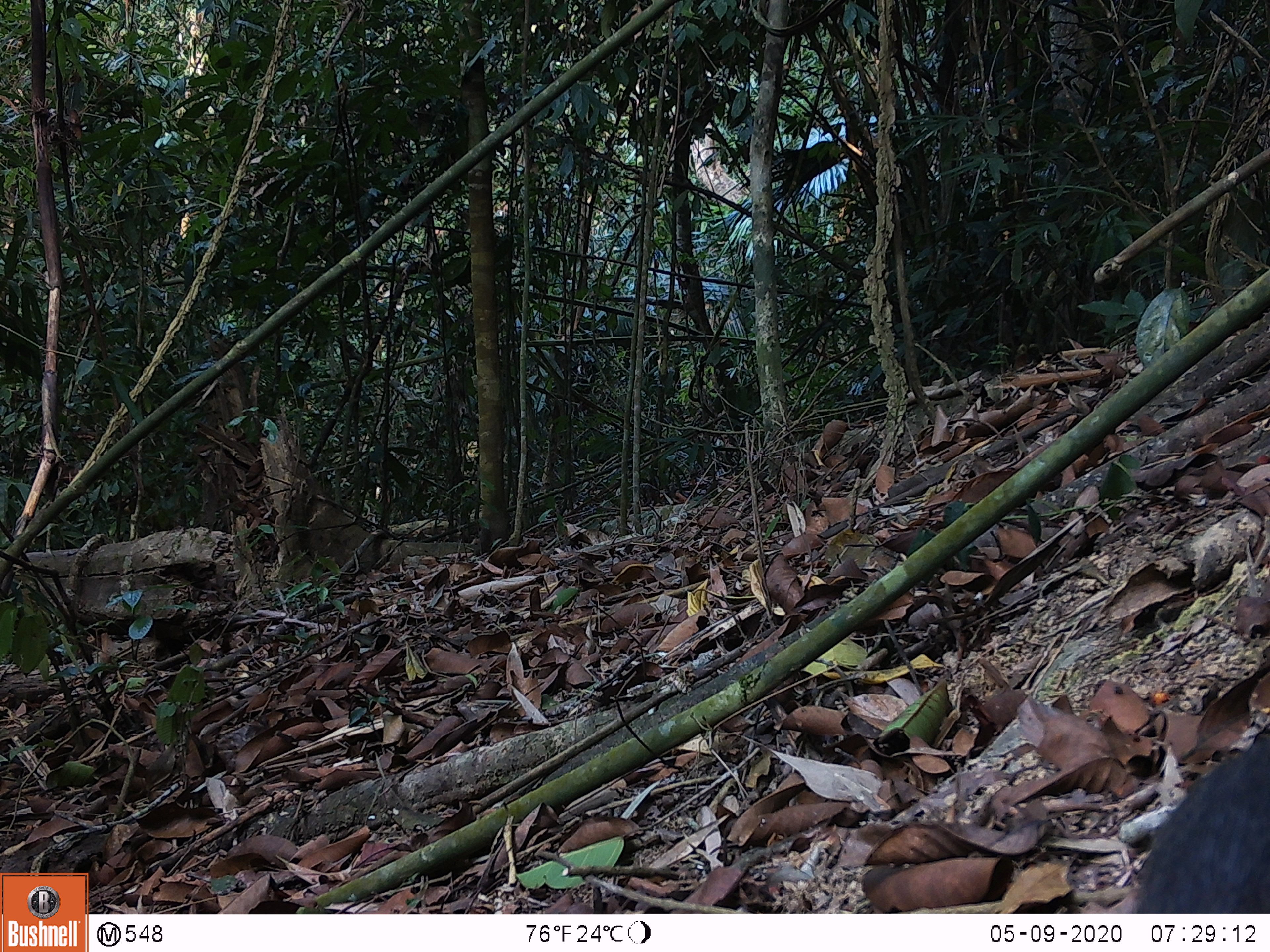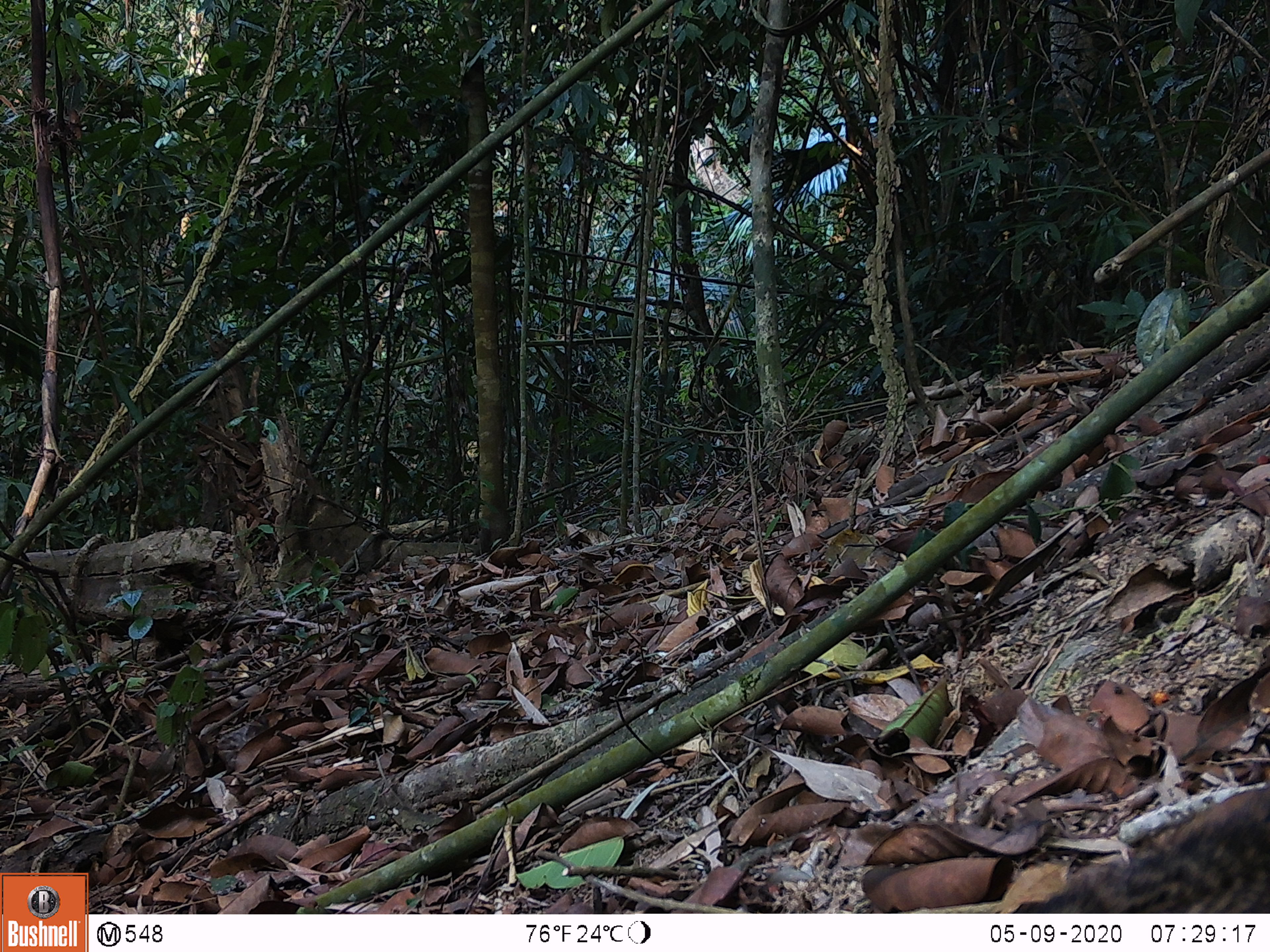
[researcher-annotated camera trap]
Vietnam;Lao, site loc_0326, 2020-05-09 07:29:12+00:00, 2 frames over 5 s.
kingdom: Animalia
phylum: Chordata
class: Mammalia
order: Rodentia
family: Sciuridae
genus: Callosciurus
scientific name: Callosciurus erythraeus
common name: pallas's squirrel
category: pallass squirrel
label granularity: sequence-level